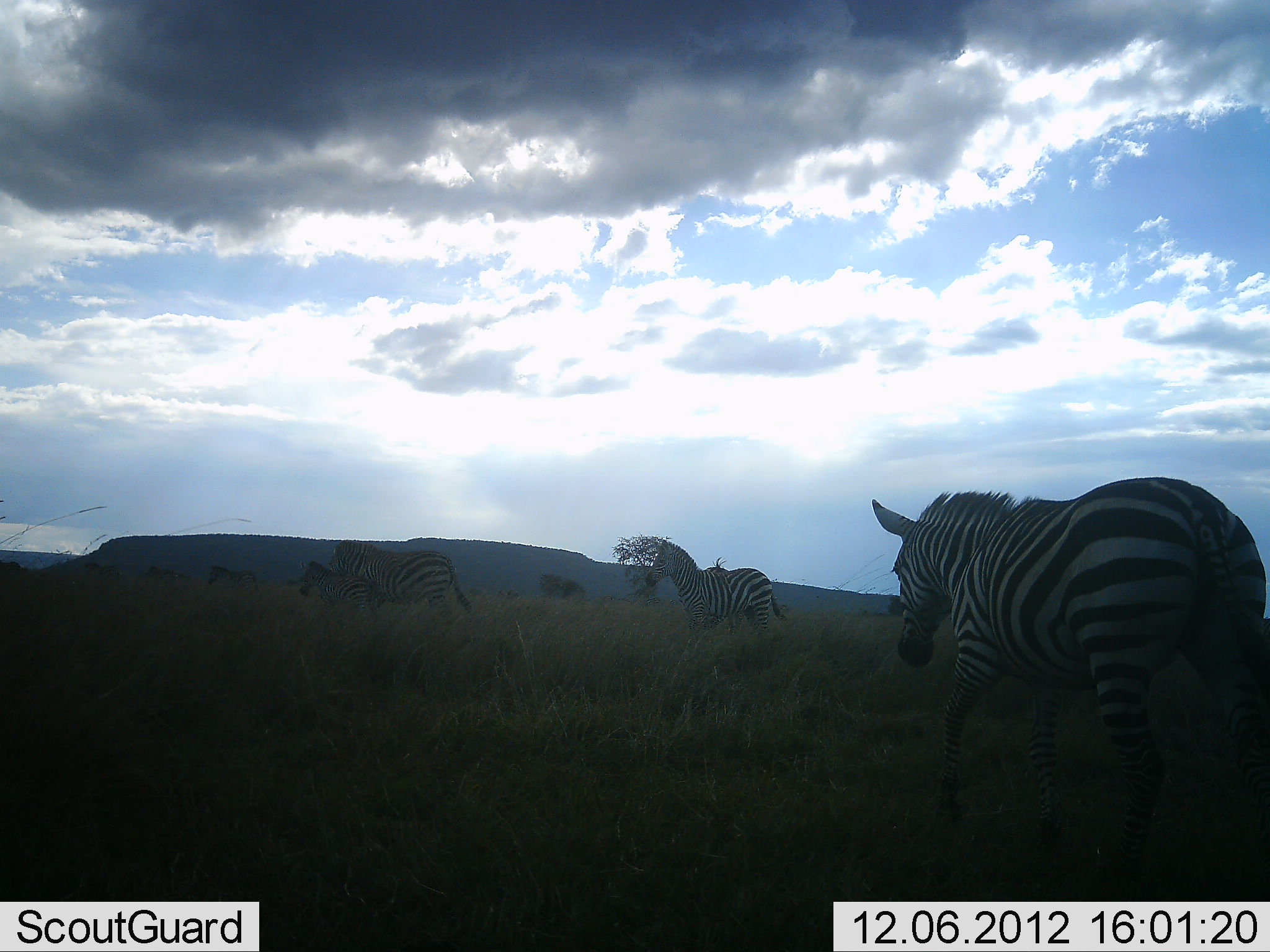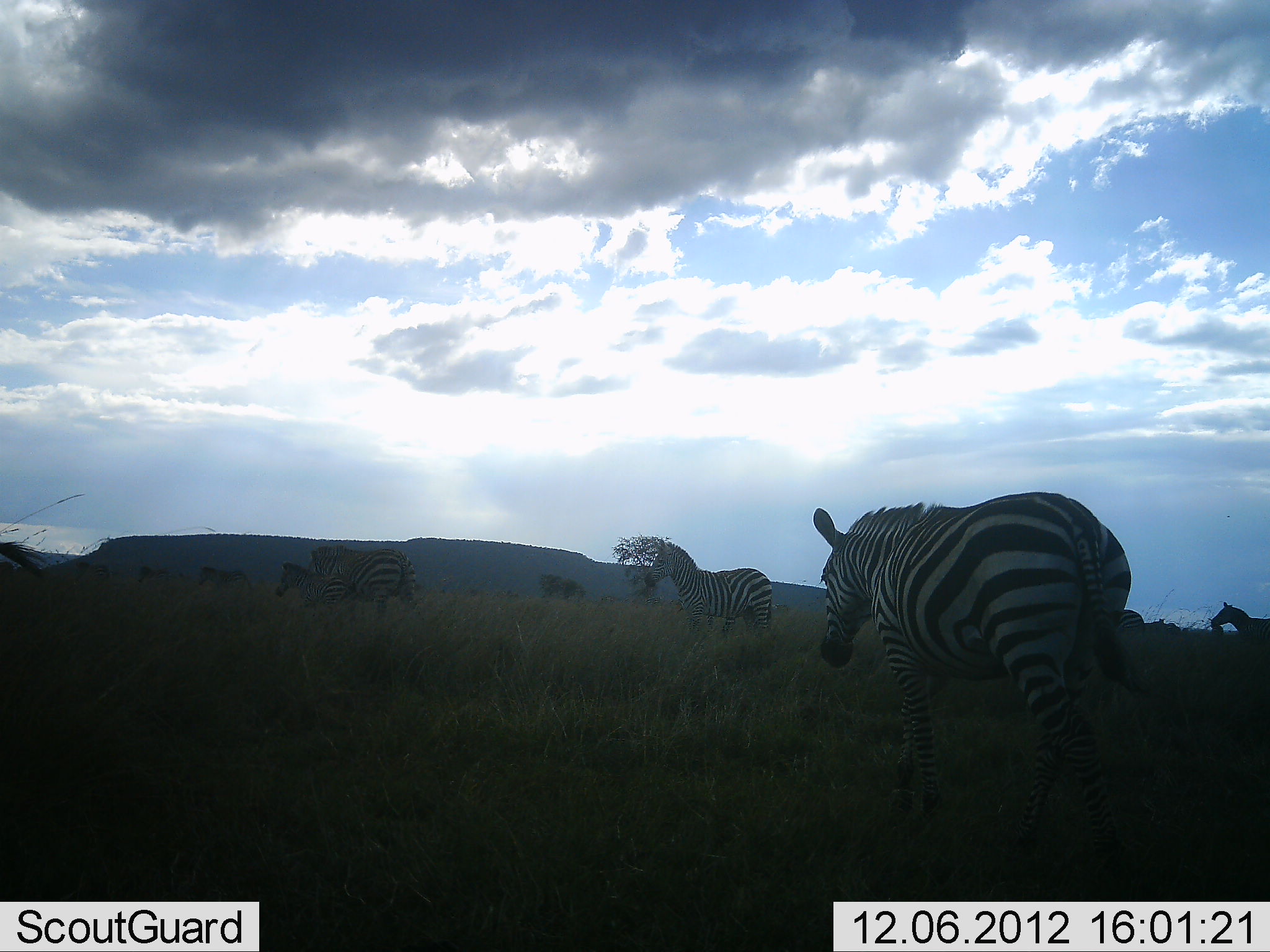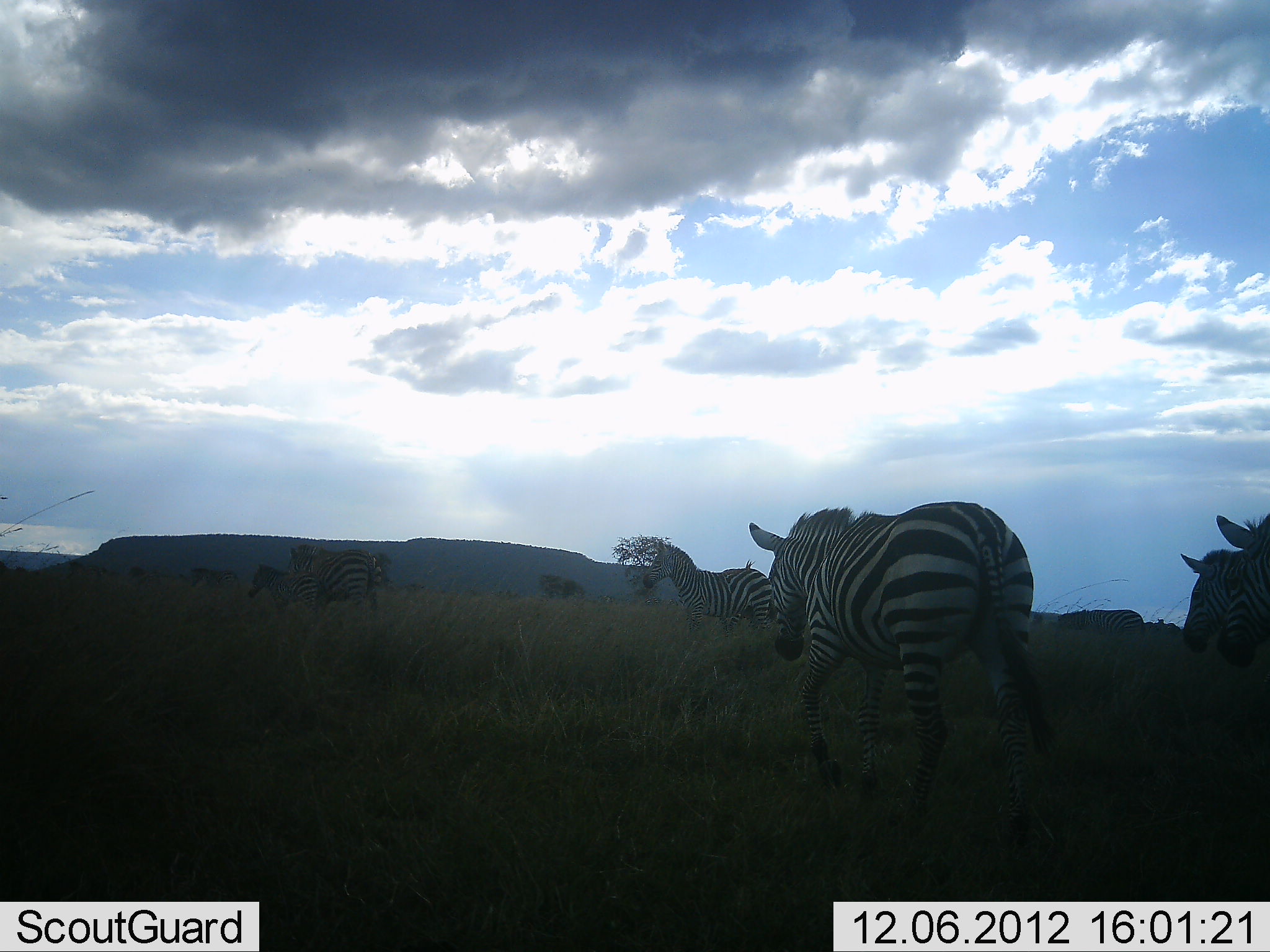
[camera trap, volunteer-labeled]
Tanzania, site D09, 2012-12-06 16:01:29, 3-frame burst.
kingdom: Animalia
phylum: Chordata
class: Mammalia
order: Perissodactyla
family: Equidae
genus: Equus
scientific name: Equus quagga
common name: plains zebra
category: zebra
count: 10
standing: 27%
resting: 0%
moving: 100%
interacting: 0%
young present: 9%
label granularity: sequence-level